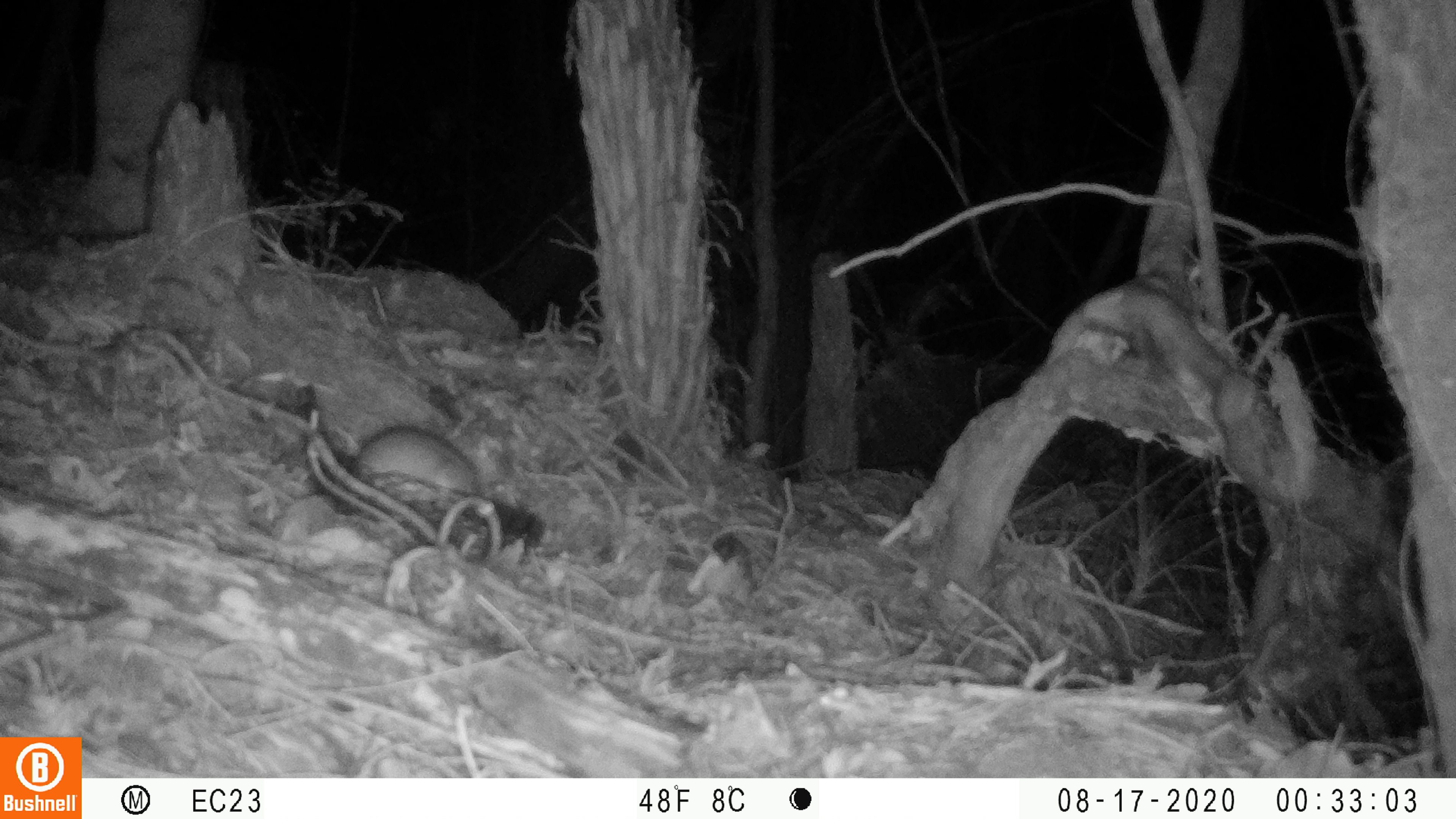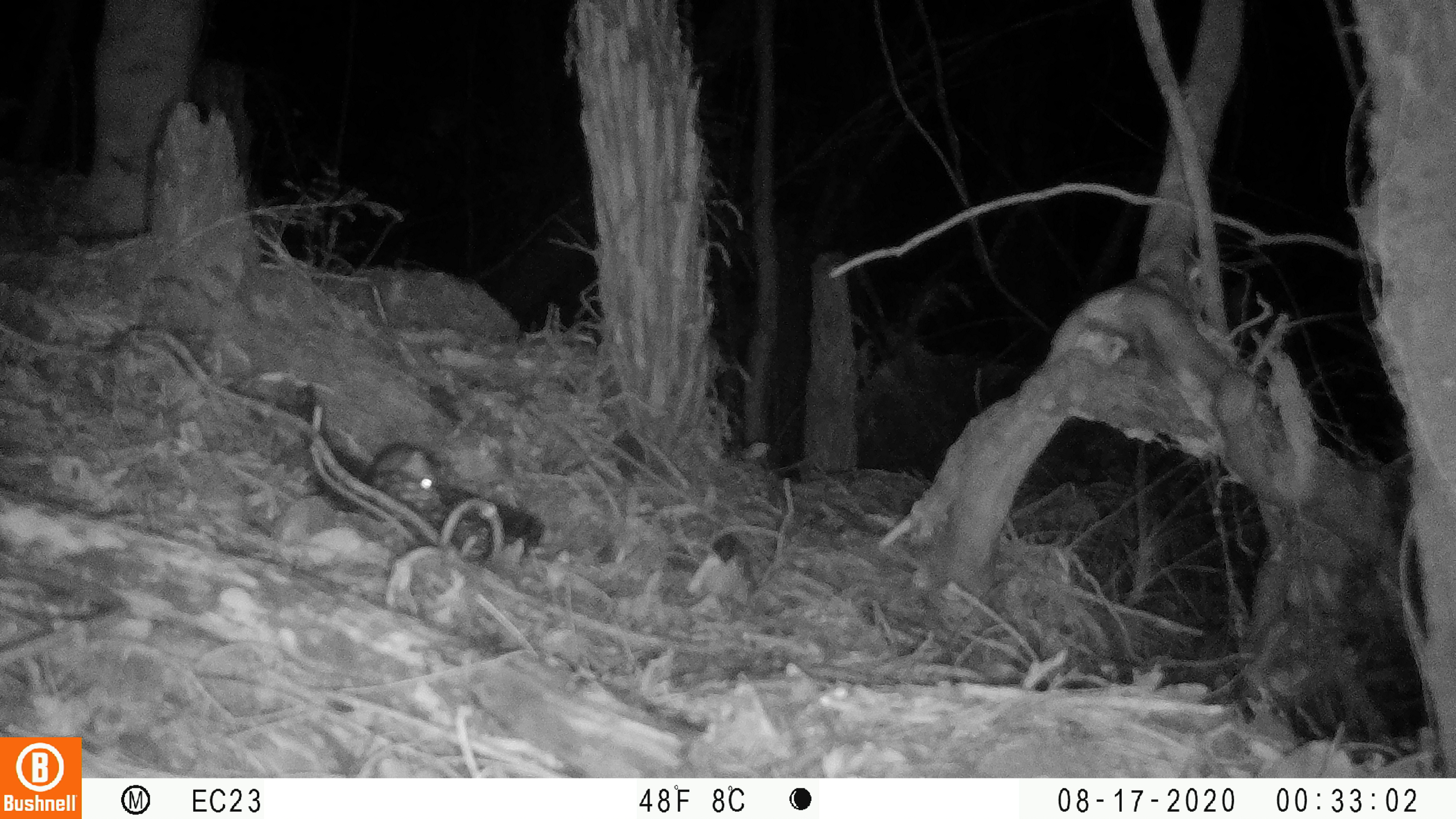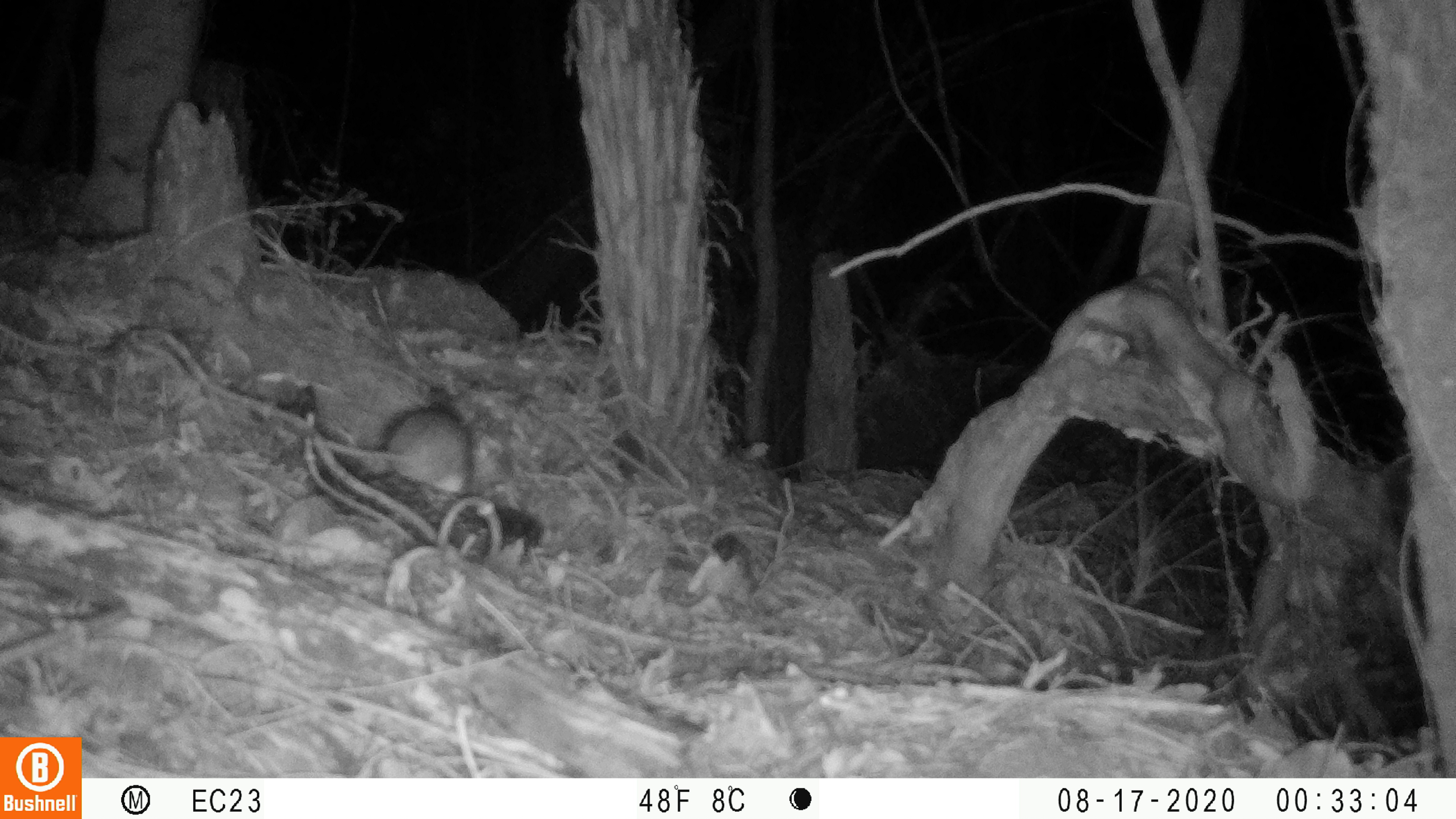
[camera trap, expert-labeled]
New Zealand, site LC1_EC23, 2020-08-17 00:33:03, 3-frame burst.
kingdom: Animalia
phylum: Chordata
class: Mammalia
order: Rodentia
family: Muridae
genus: Rattus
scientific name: Rattus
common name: rat